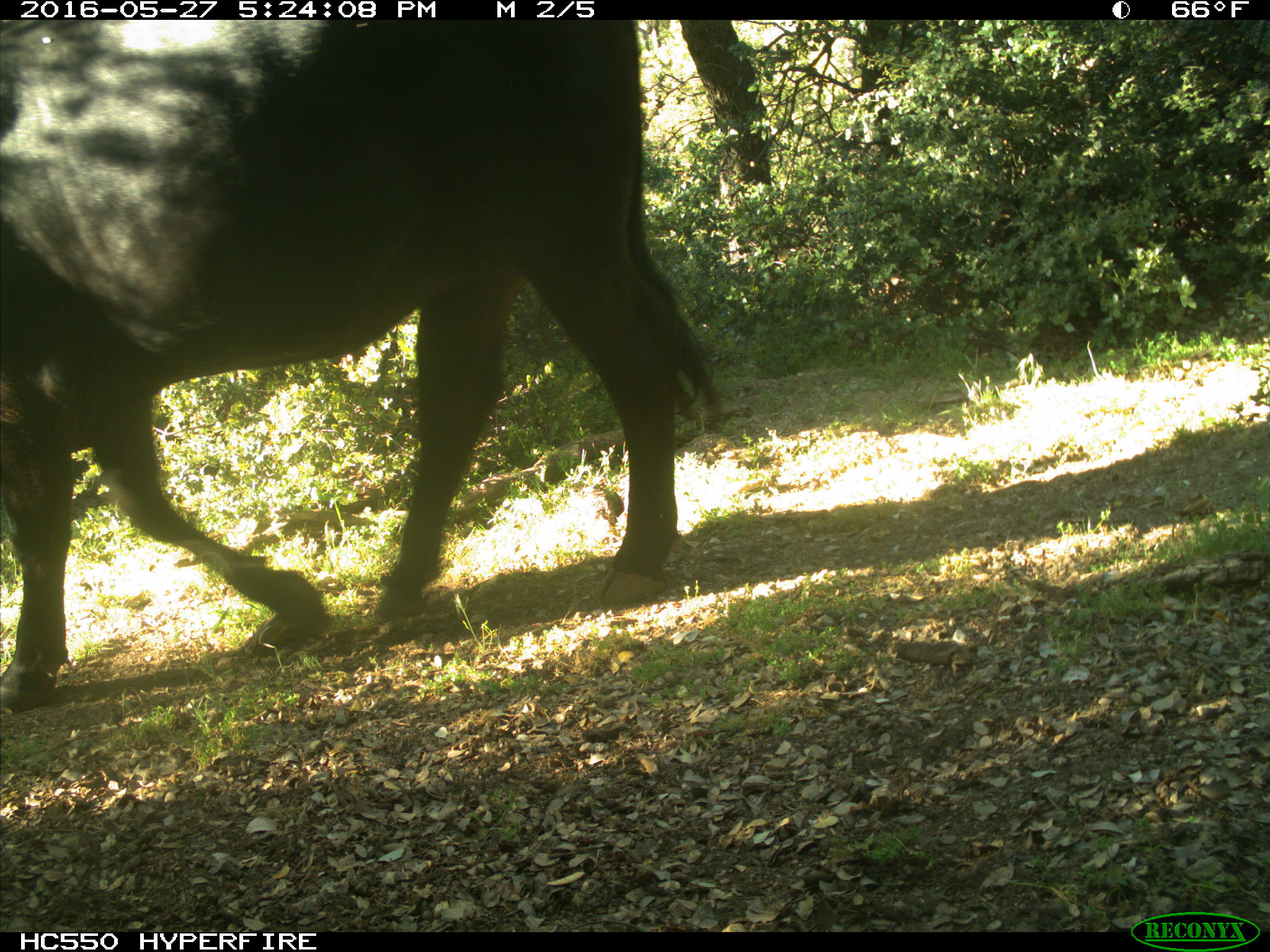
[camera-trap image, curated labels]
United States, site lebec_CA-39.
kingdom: Animalia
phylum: Chordata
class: Mammalia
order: Artiodactyla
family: Bovidae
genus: Bos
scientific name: Bos taurus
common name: domestic cow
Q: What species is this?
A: Bos taurus (domestic cow).